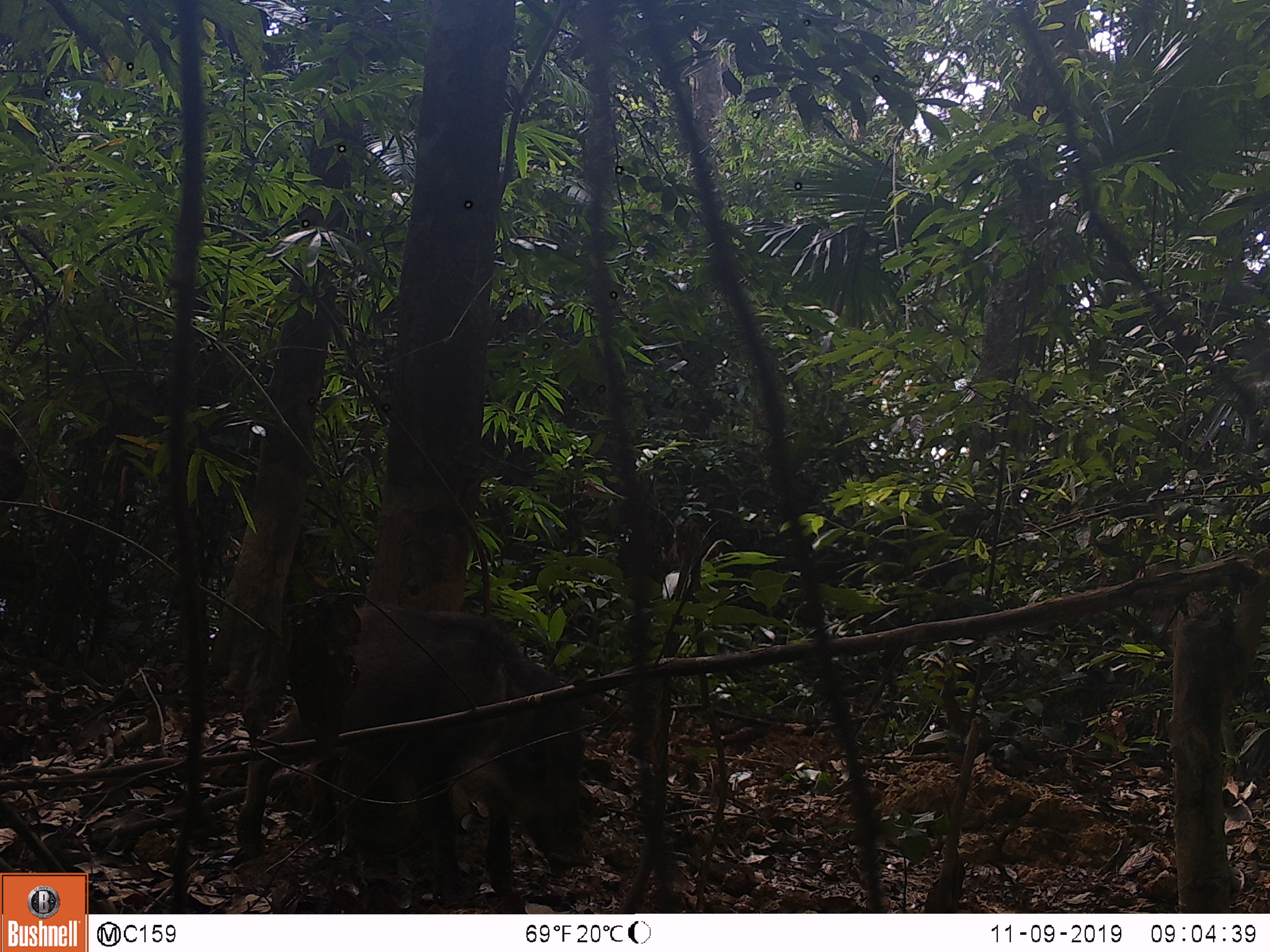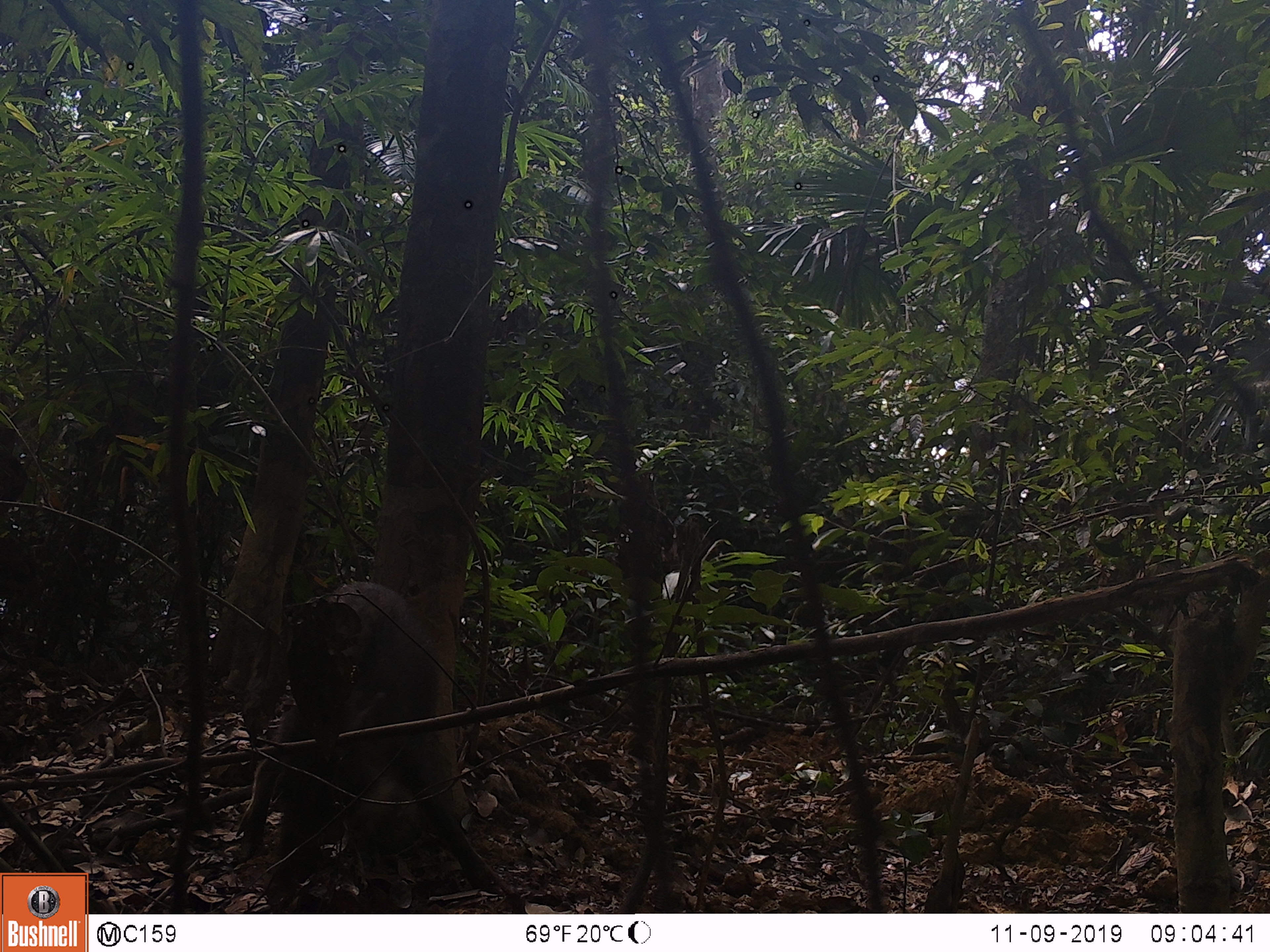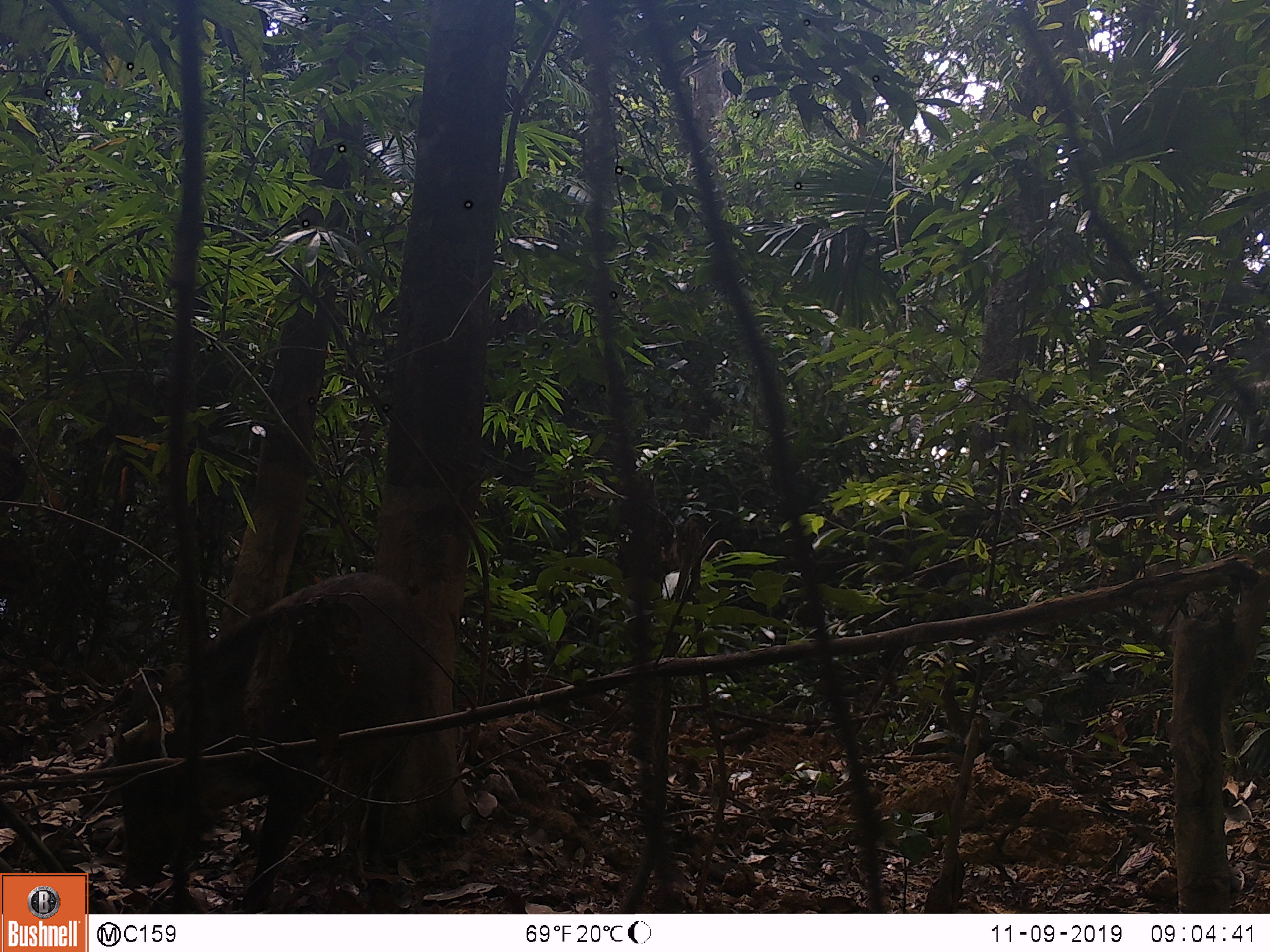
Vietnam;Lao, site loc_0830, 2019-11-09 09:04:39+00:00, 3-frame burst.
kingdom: Animalia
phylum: Chordata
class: Mammalia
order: Artiodactyla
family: Suidae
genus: Sus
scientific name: Sus scrofa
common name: eurasian wild pig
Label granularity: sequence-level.